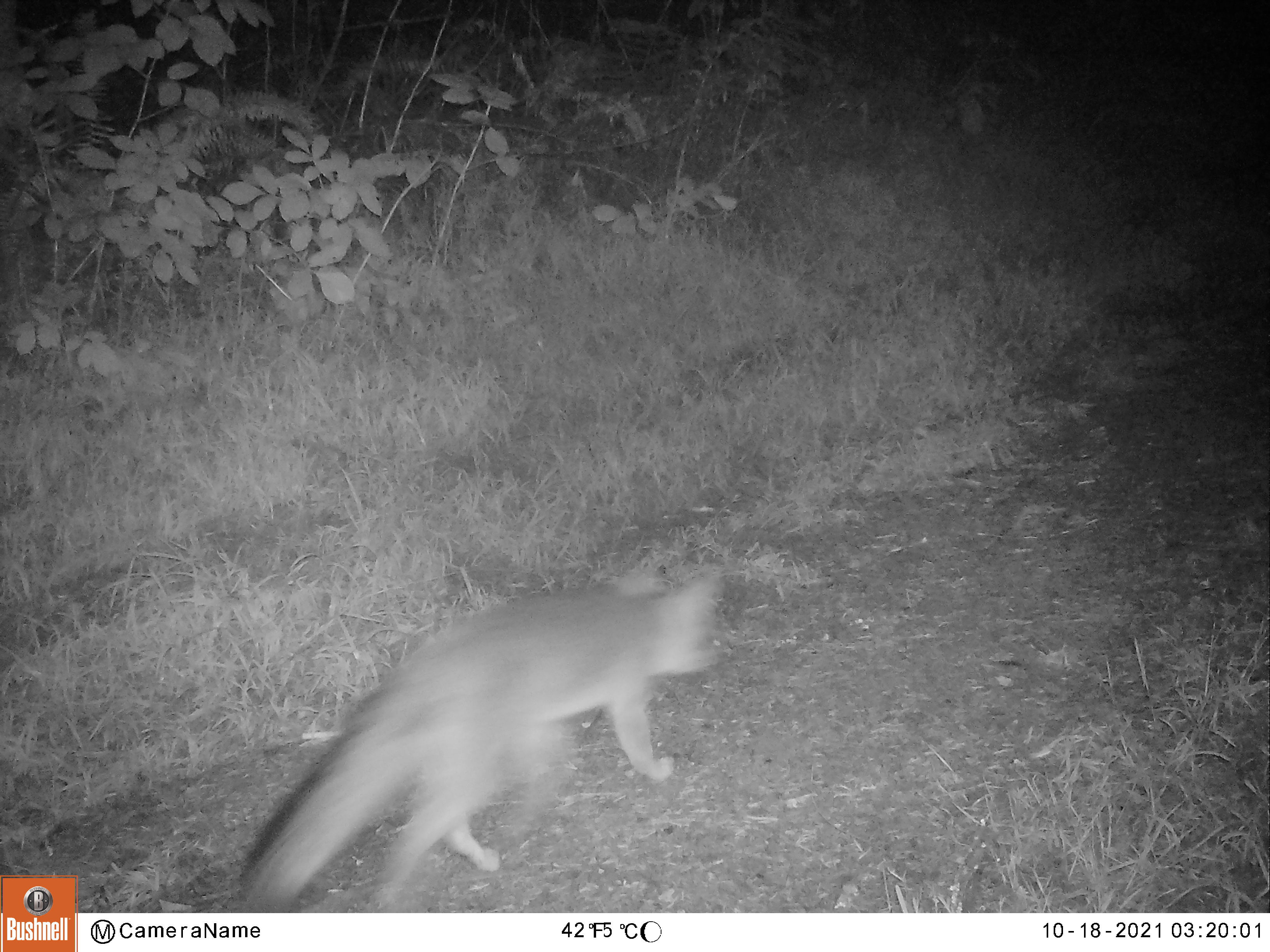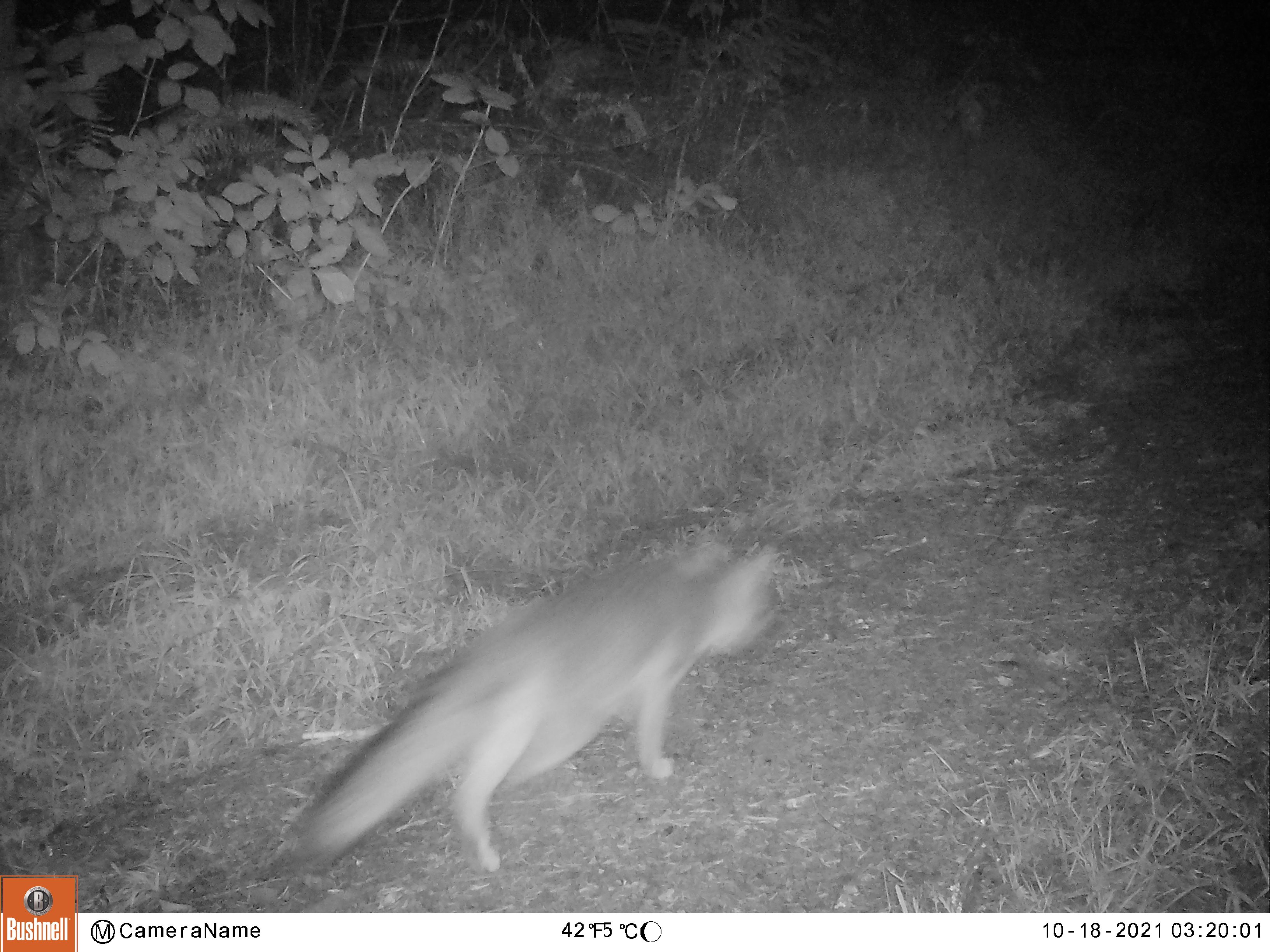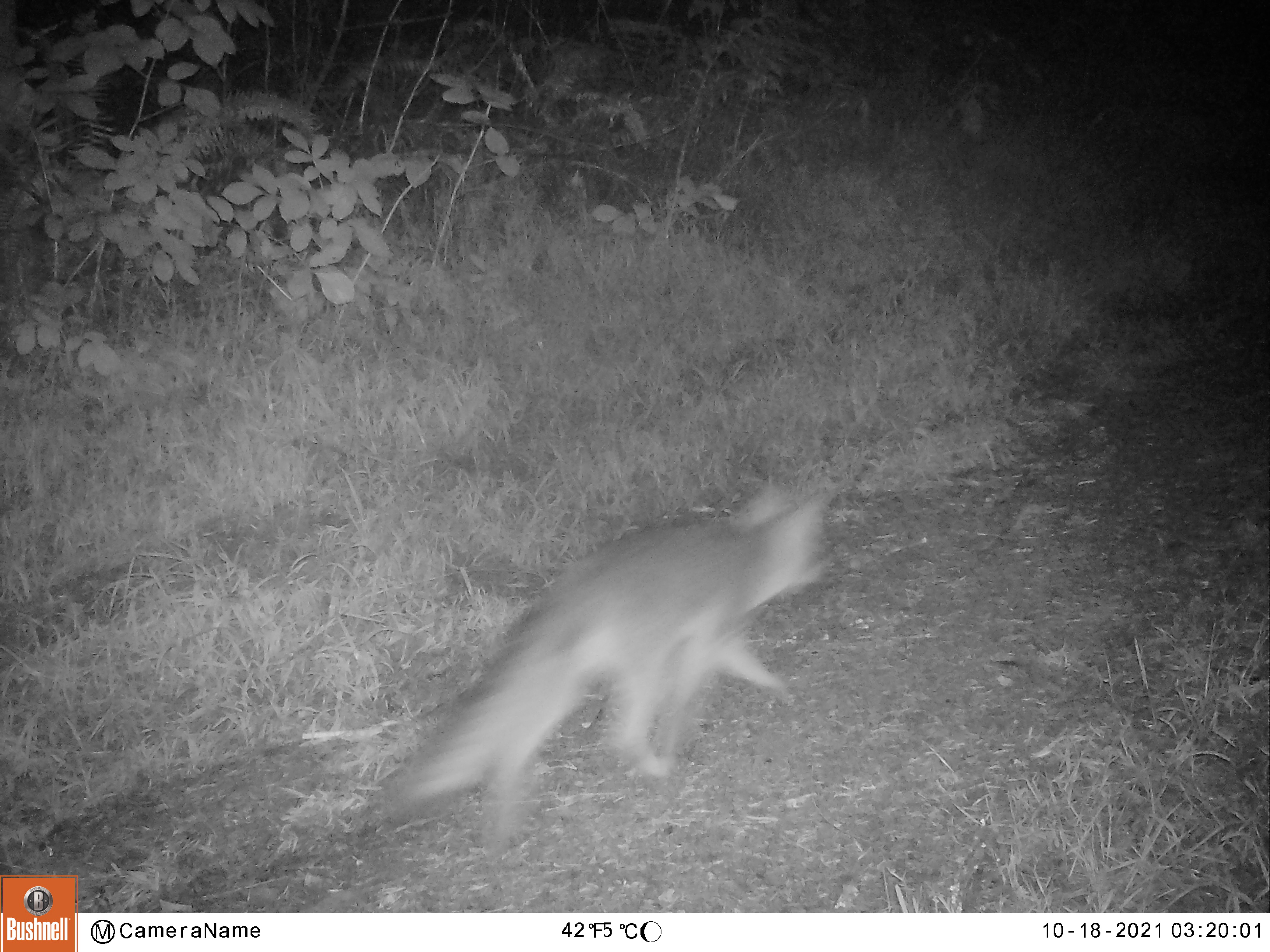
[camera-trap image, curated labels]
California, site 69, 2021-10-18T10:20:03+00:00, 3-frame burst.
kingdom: Animalia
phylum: Chordata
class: Mammalia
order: Carnivora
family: Canidae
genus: Urocyon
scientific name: Urocyon cinereoargenteus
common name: gray fox